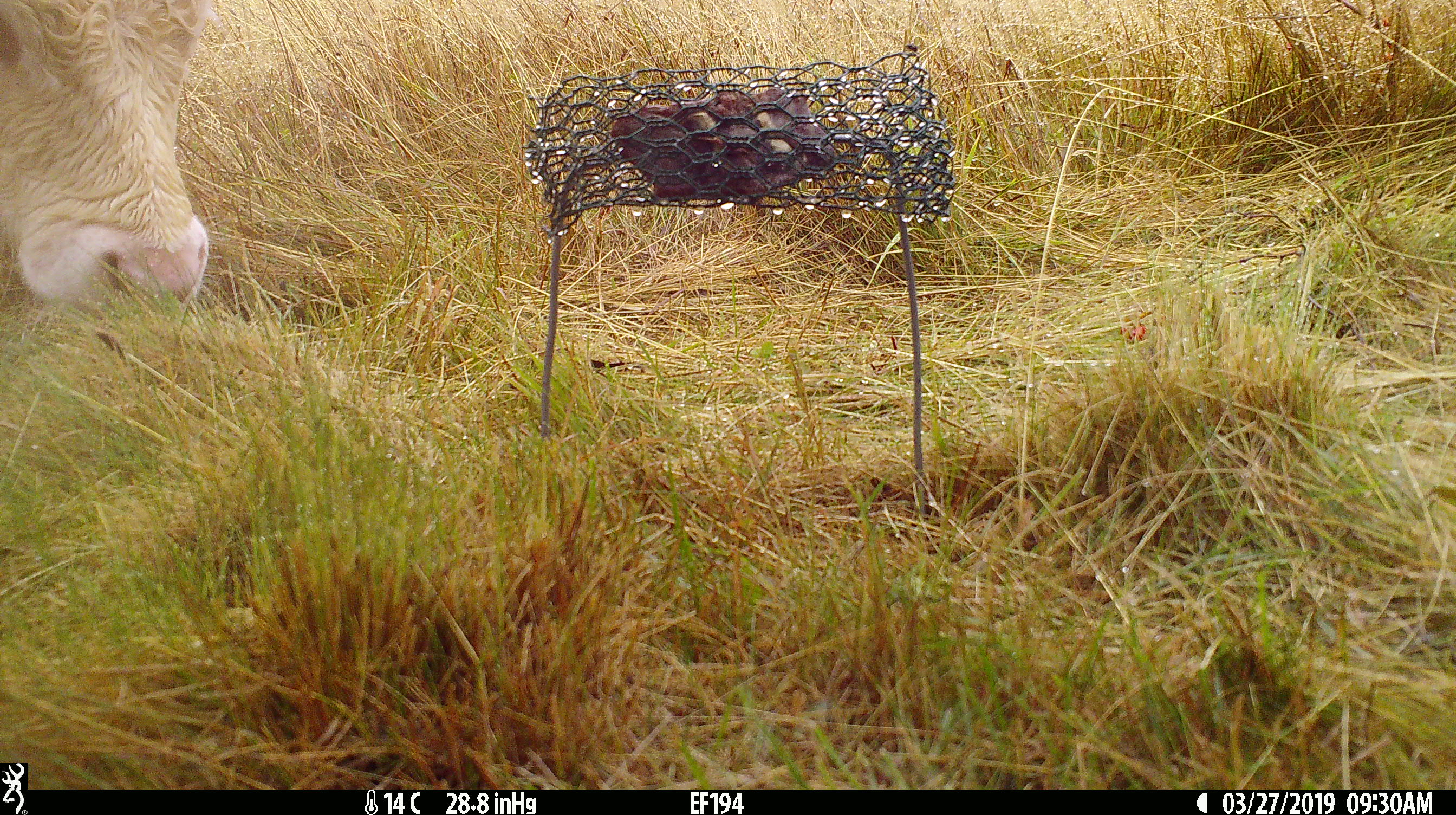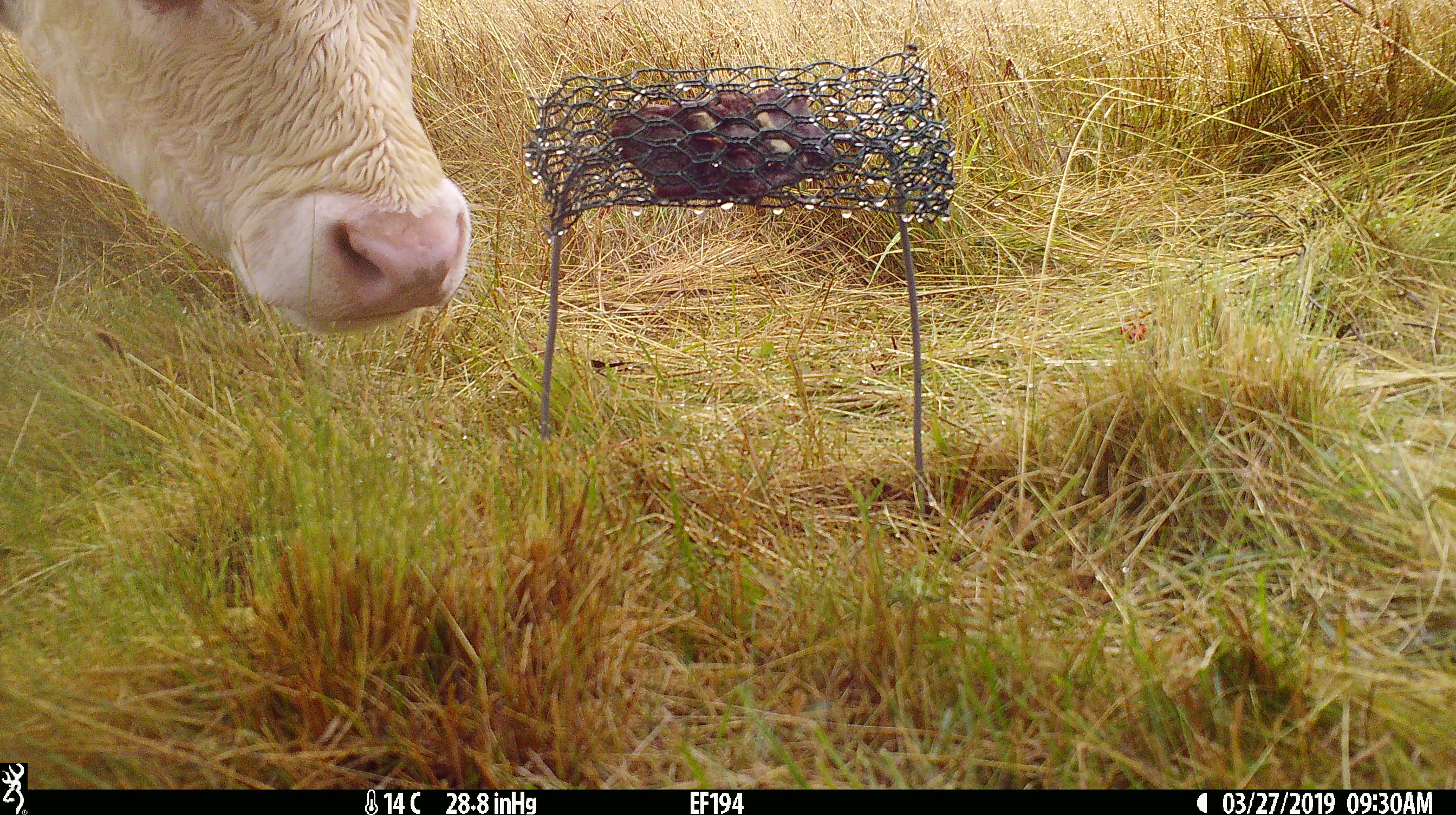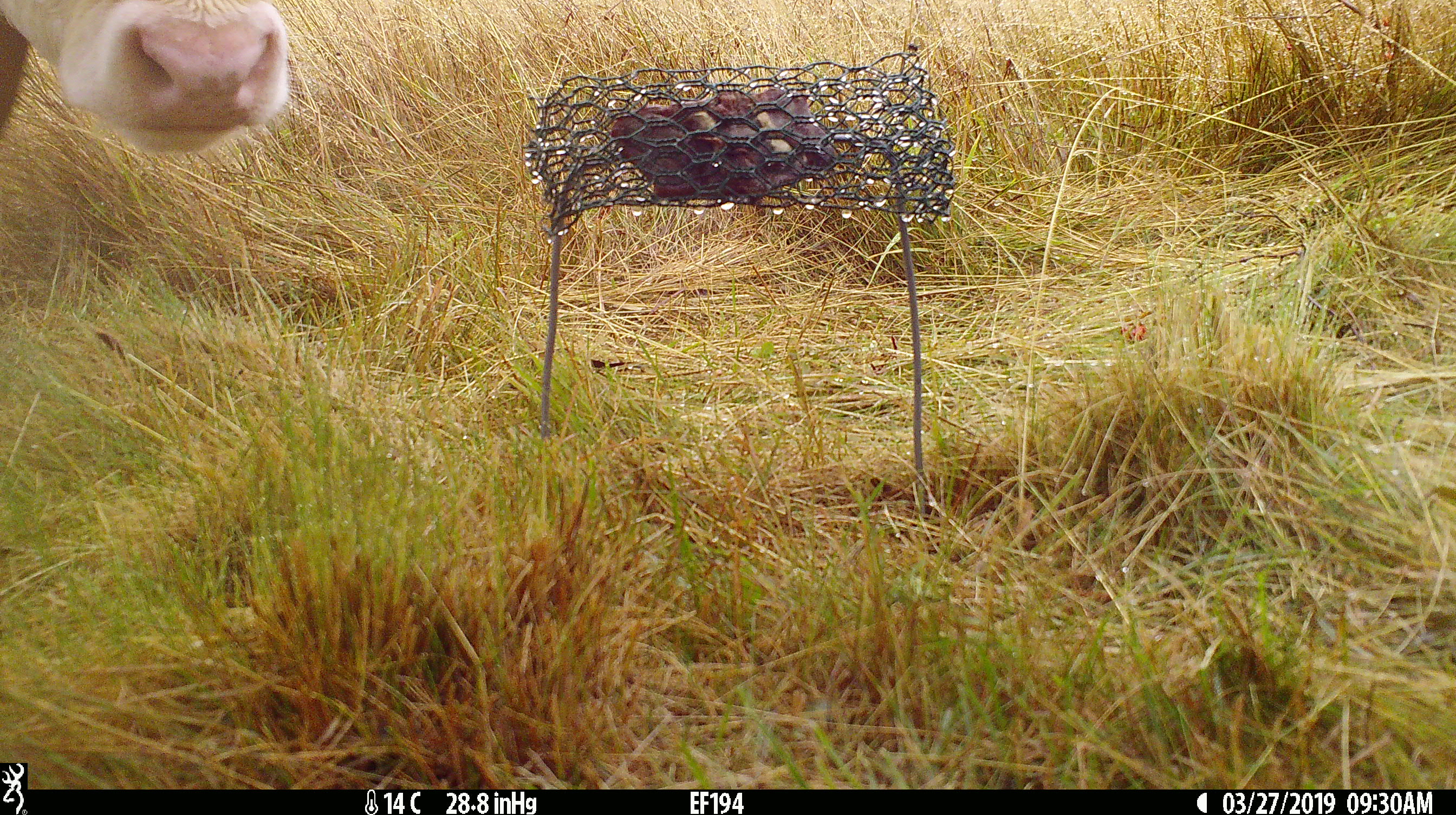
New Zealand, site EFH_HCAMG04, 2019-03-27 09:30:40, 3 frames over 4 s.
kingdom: Animalia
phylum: Chordata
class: Mammalia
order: Artiodactyla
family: Bovidae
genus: Bos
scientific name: Bos taurus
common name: domestic cow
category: cow